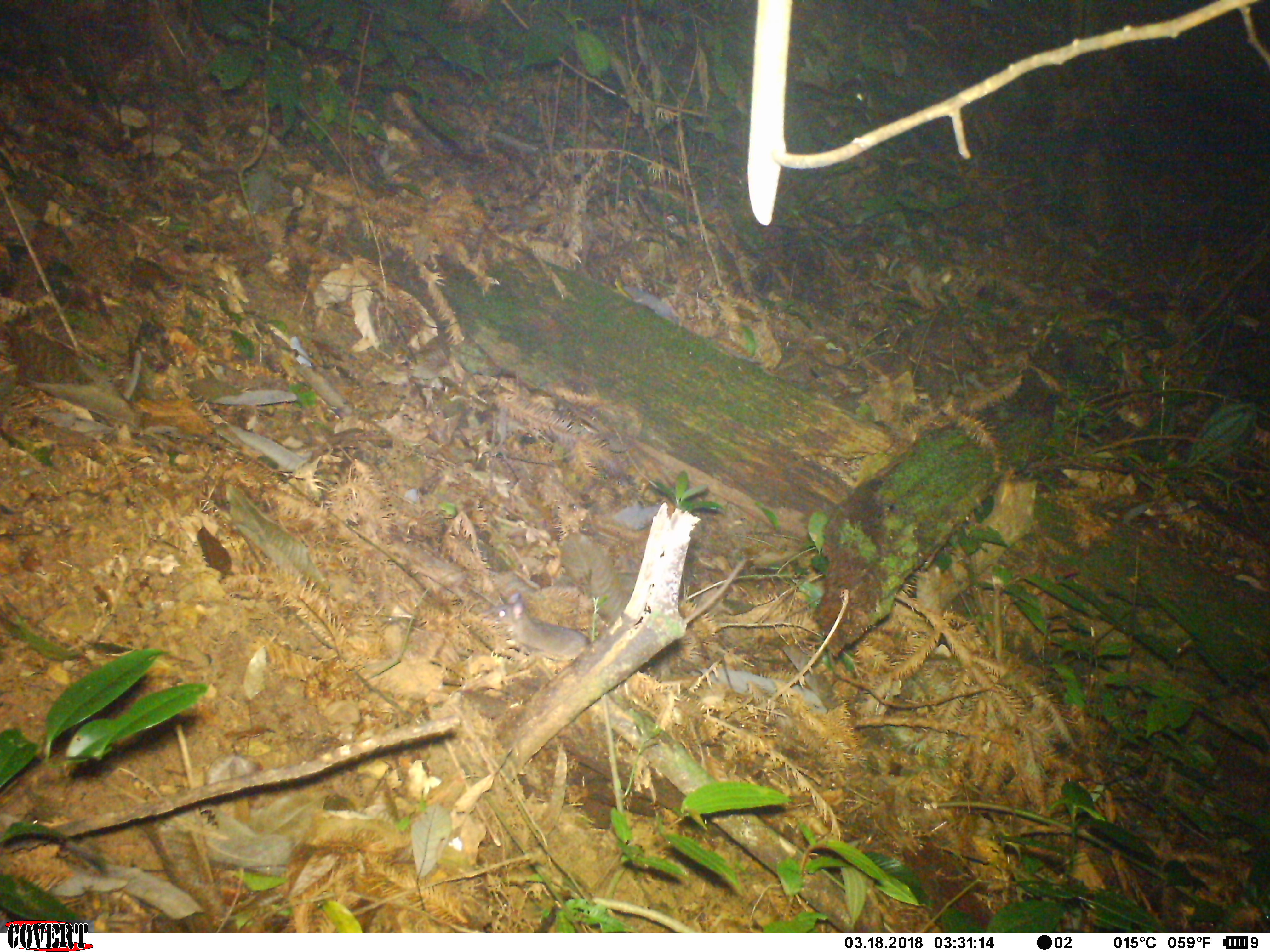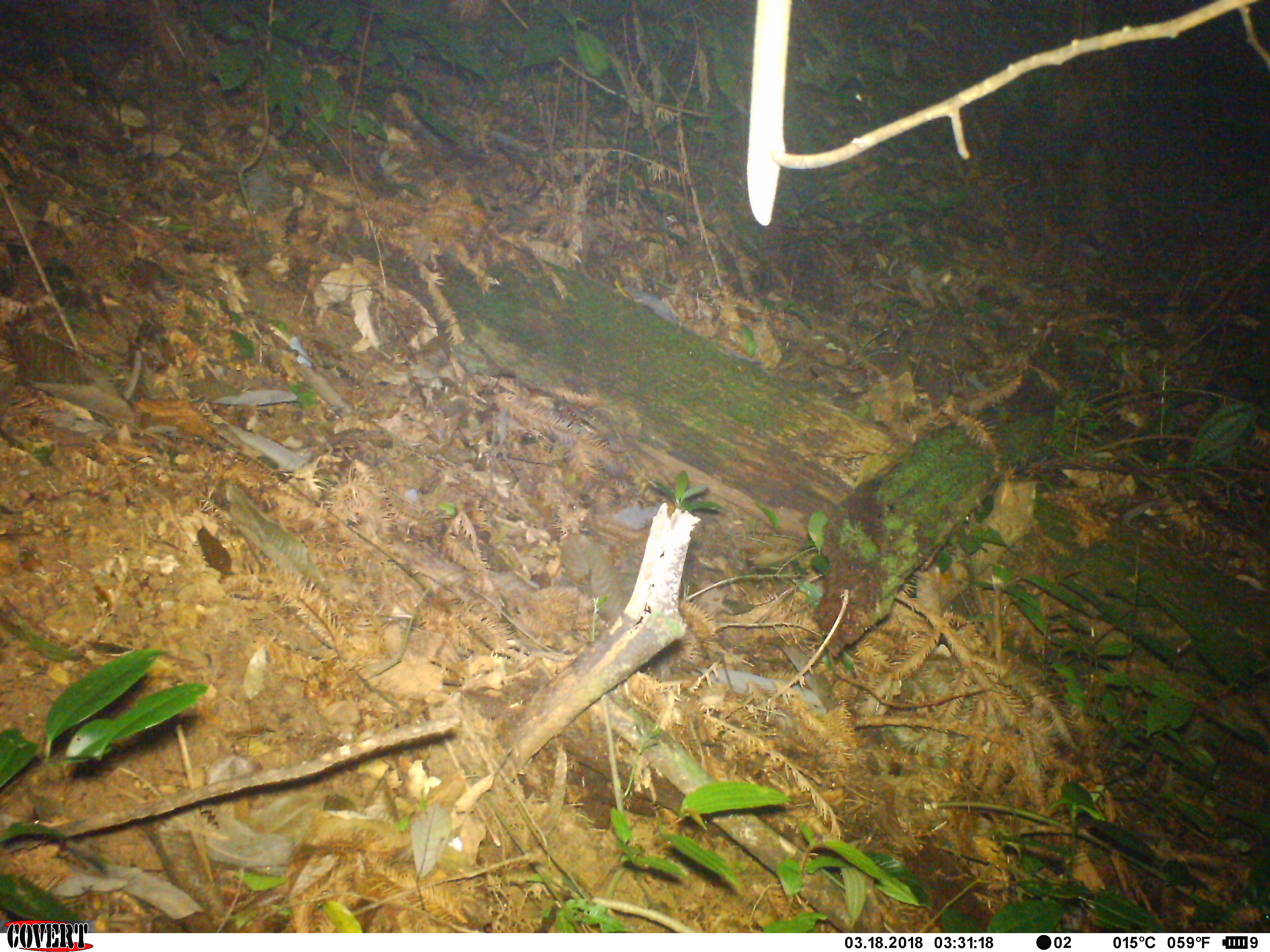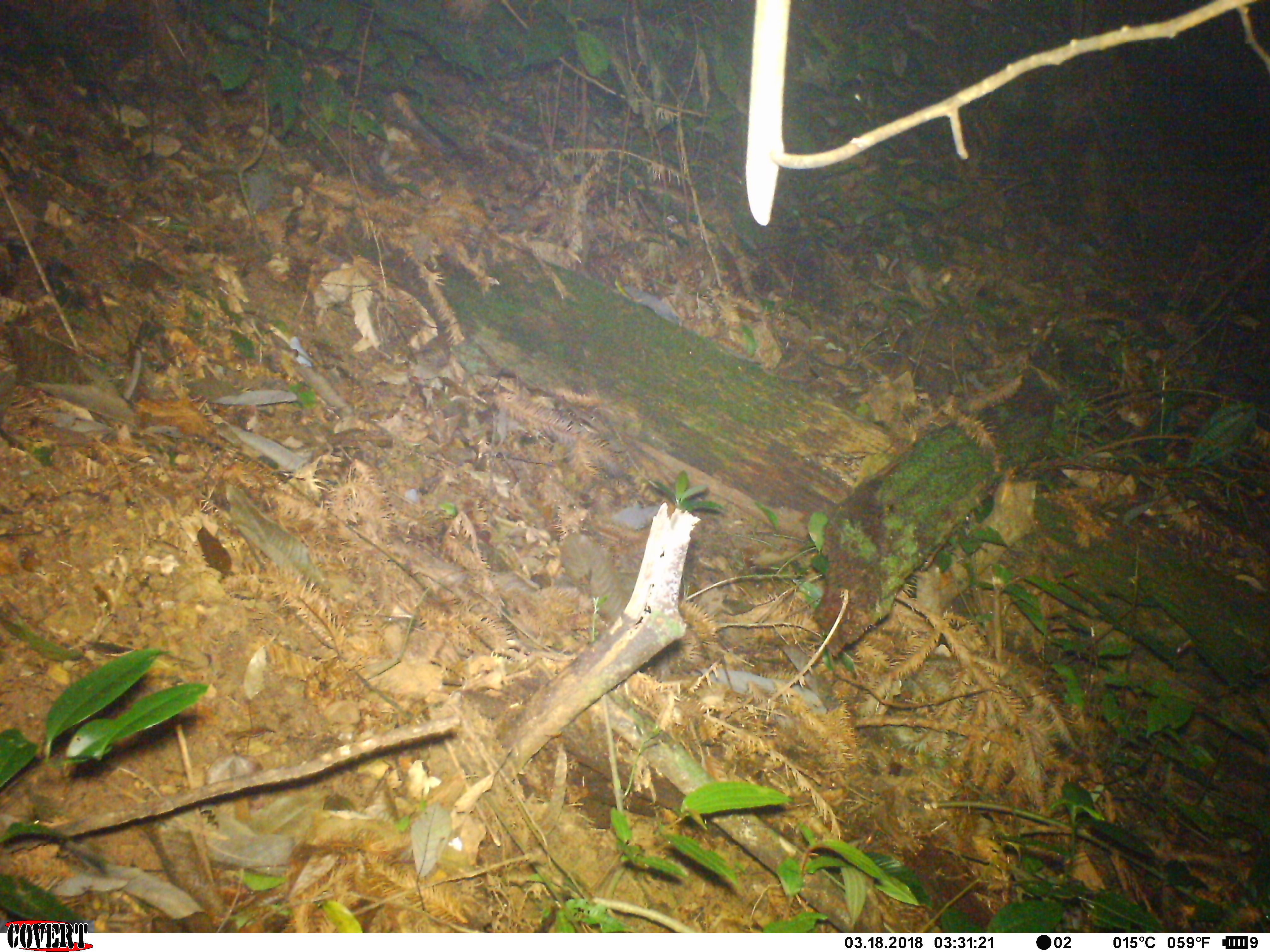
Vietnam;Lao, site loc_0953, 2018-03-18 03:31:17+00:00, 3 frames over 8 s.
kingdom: Animalia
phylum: Chordata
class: Mammalia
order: Rodentia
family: Muridae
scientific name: Muridae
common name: old-world mice and rats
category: unidentified murid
Unidentified murid (old-world mice and rats) (Muridae). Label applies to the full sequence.